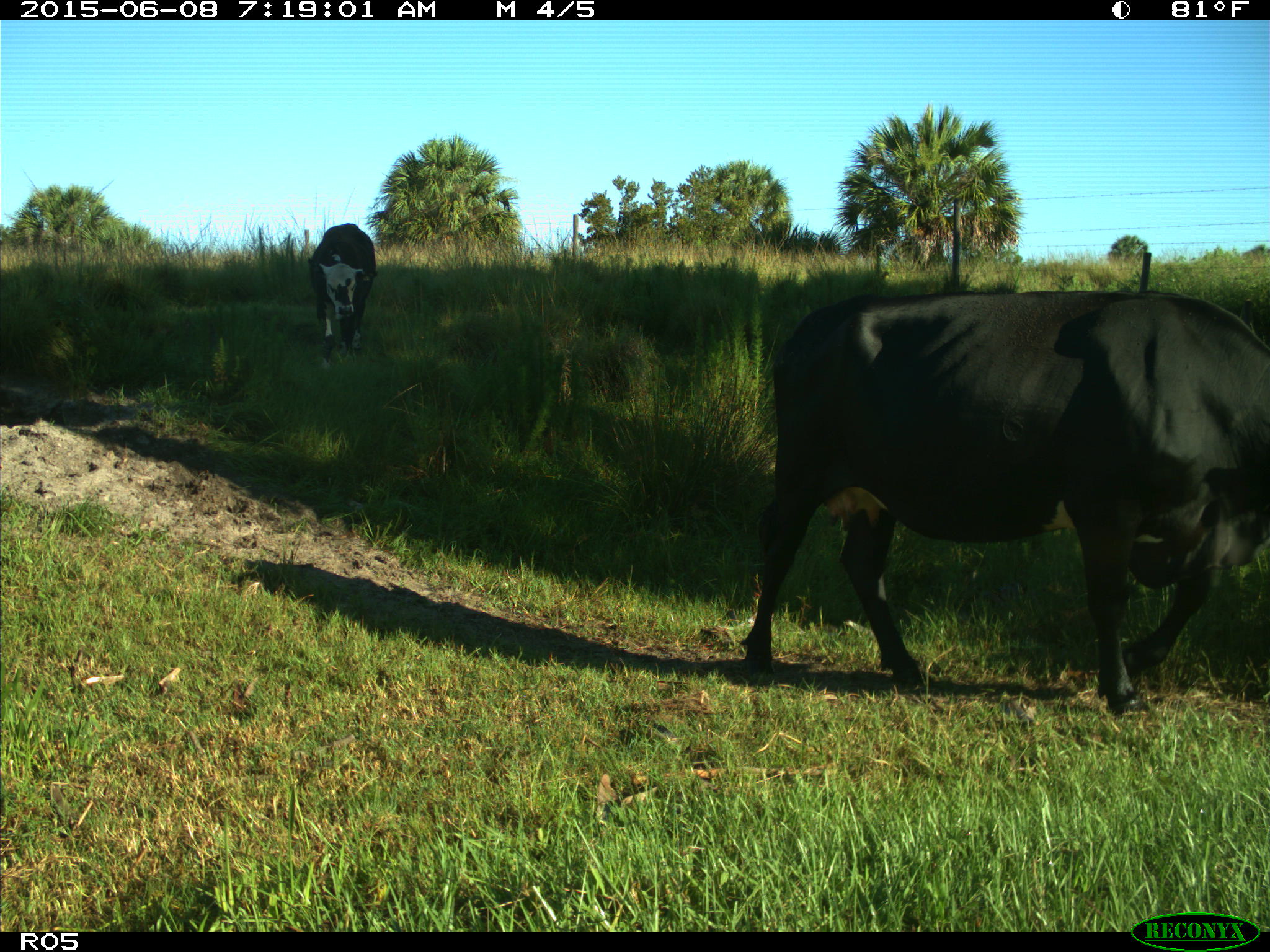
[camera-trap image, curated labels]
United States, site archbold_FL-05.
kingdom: Animalia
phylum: Chordata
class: Mammalia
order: Artiodactyla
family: Bovidae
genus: Bos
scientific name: Bos taurus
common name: domestic cow